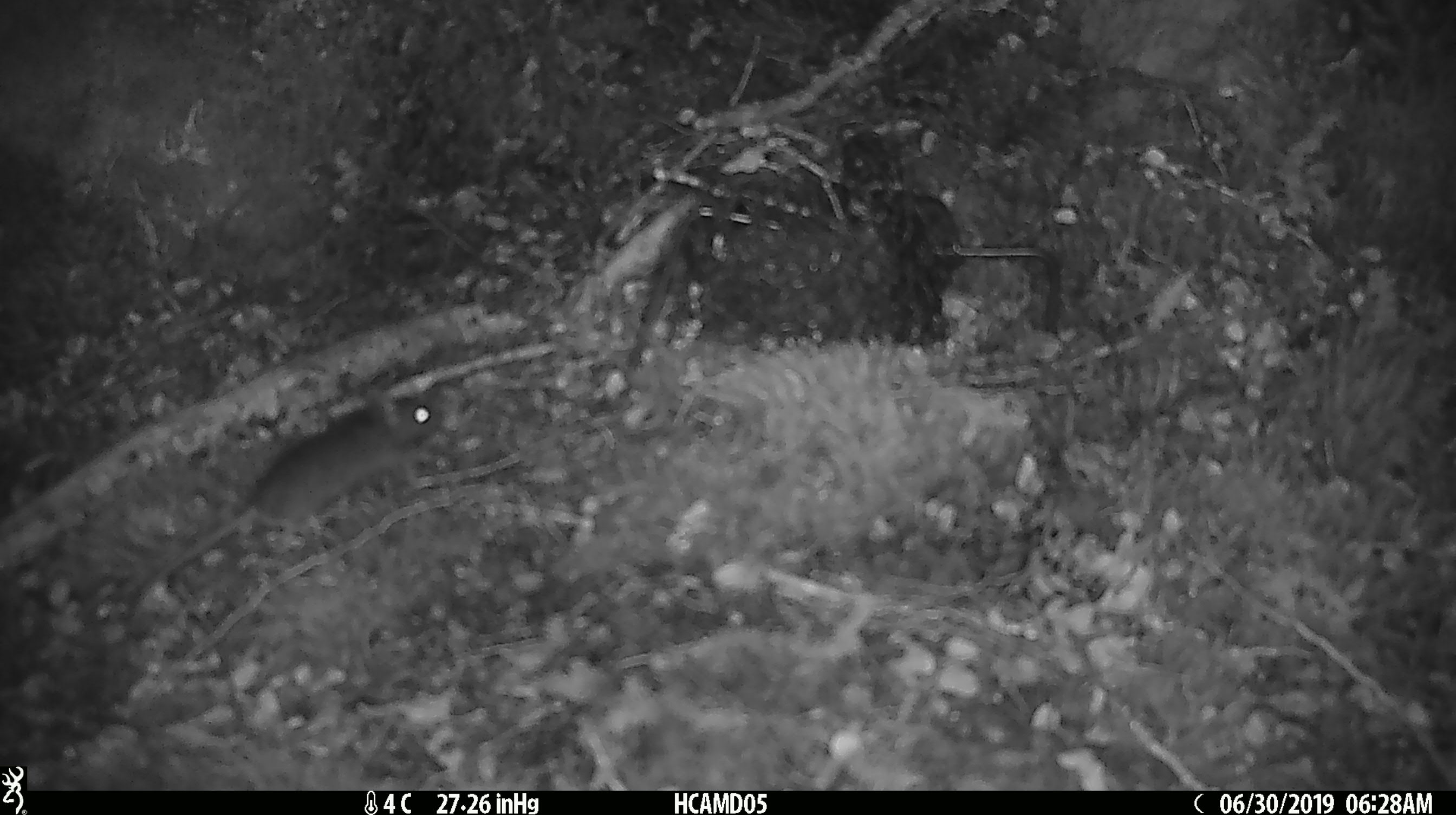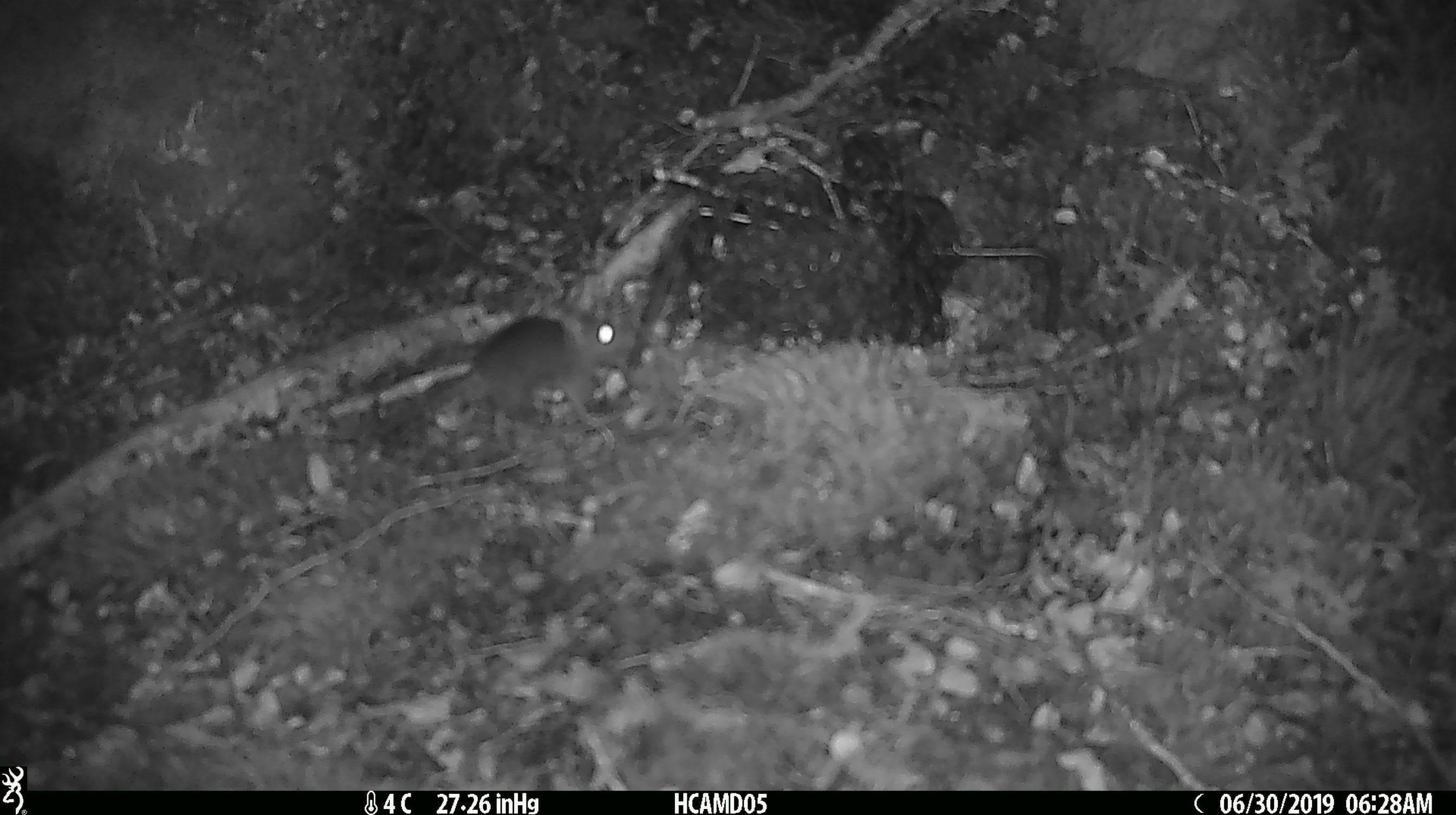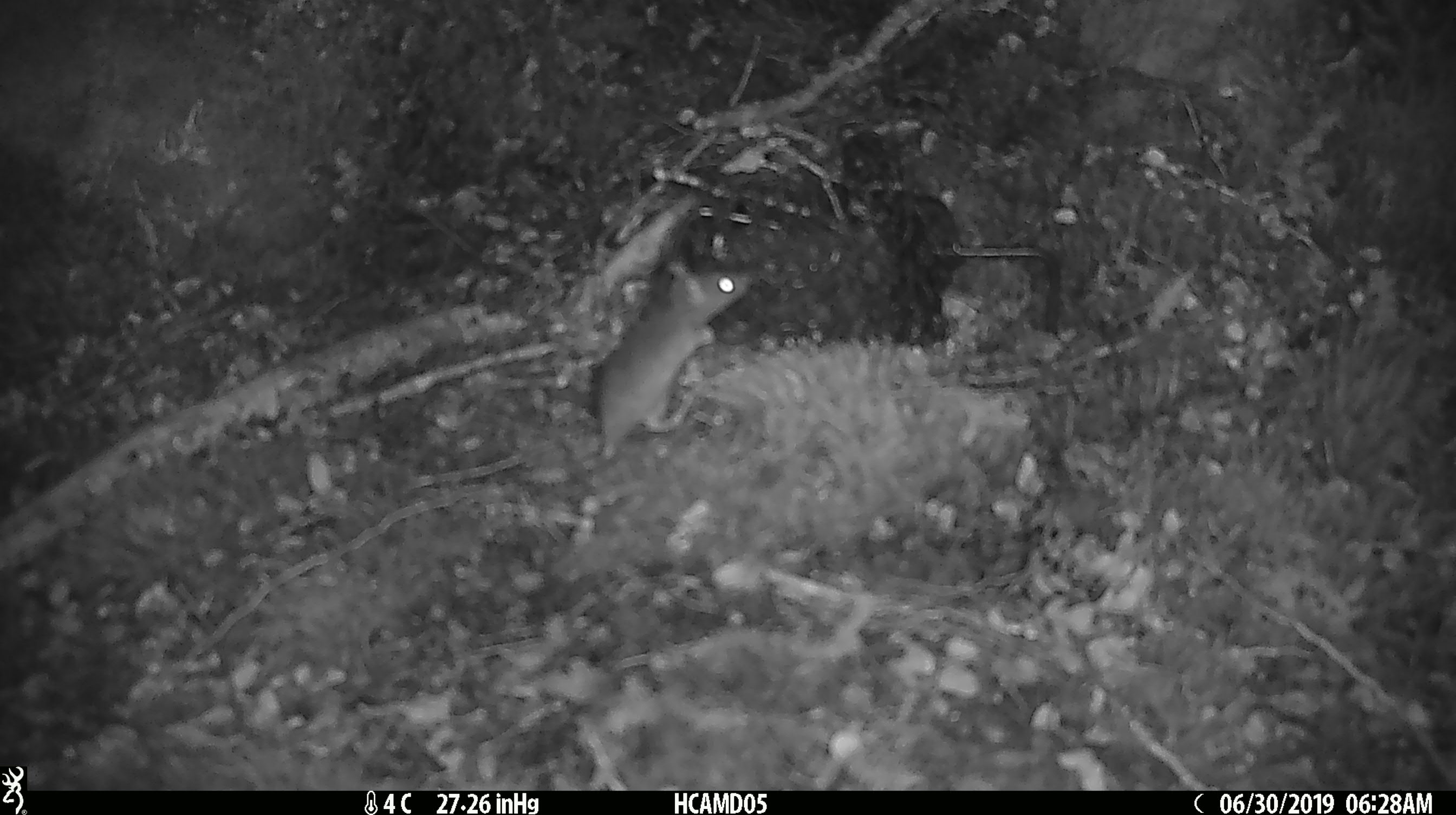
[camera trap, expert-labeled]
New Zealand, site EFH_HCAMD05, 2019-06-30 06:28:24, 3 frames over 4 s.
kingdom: Animalia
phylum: Chordata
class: Mammalia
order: Rodentia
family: Muridae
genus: Mus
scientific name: Mus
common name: mouse